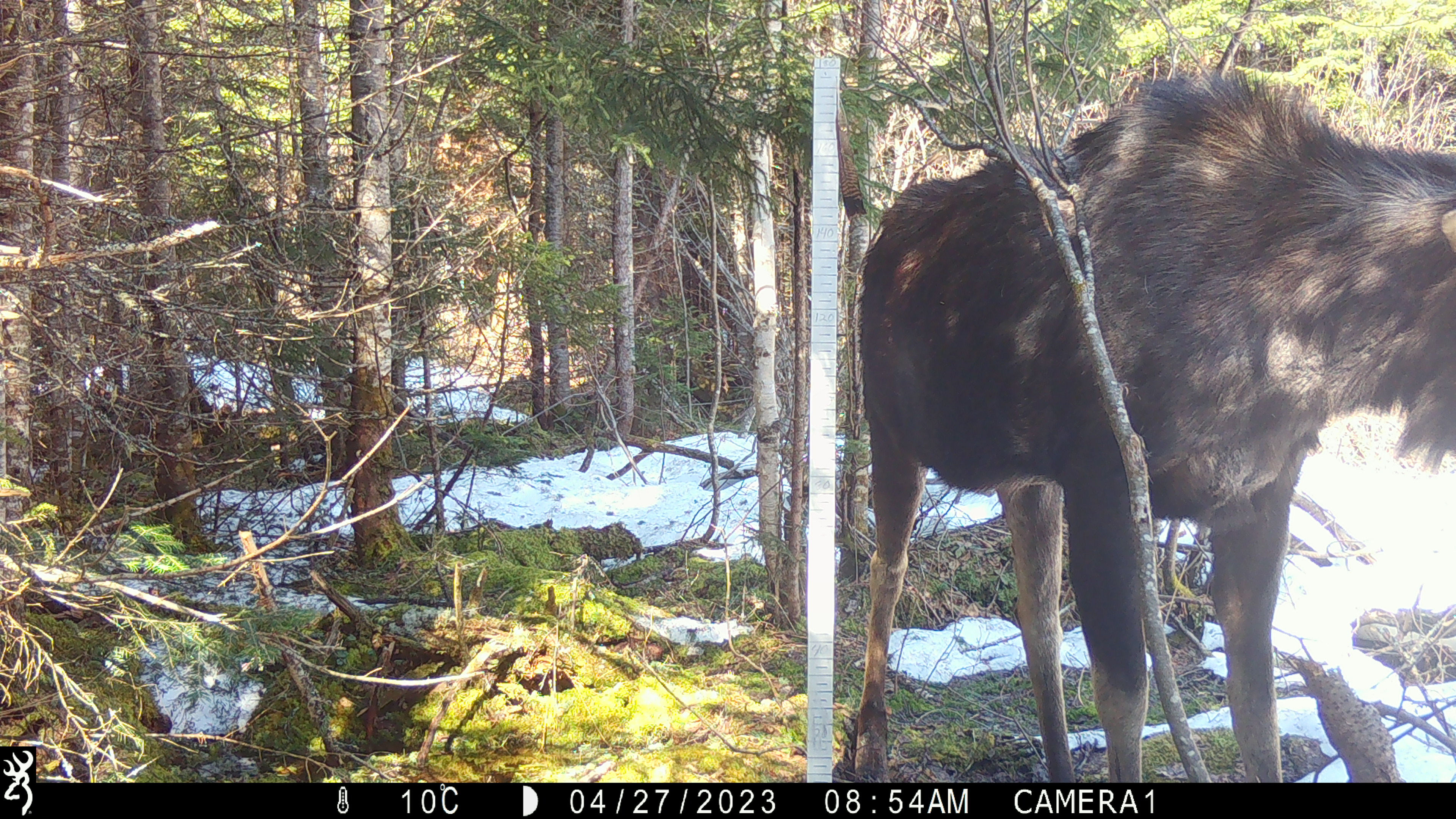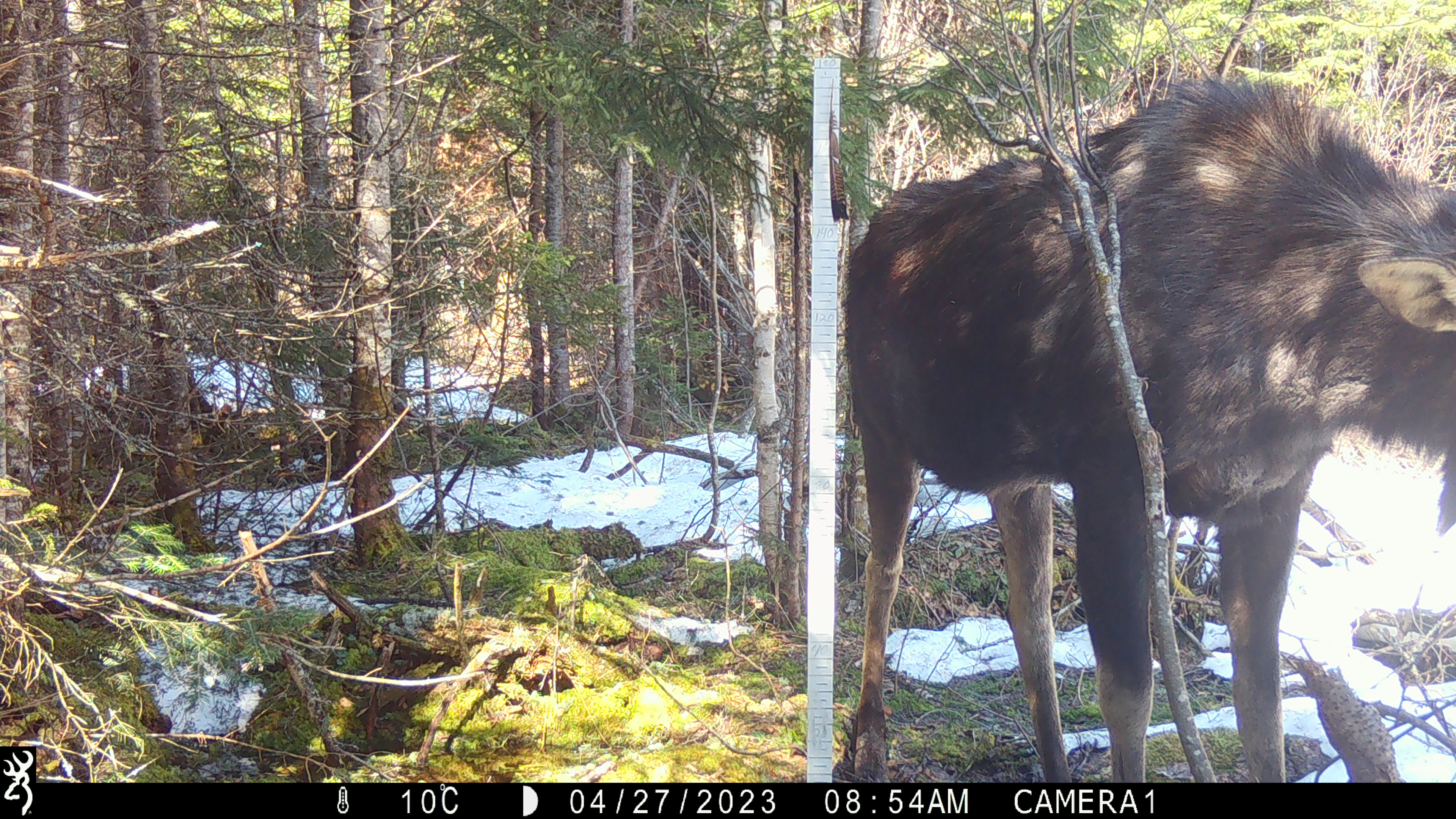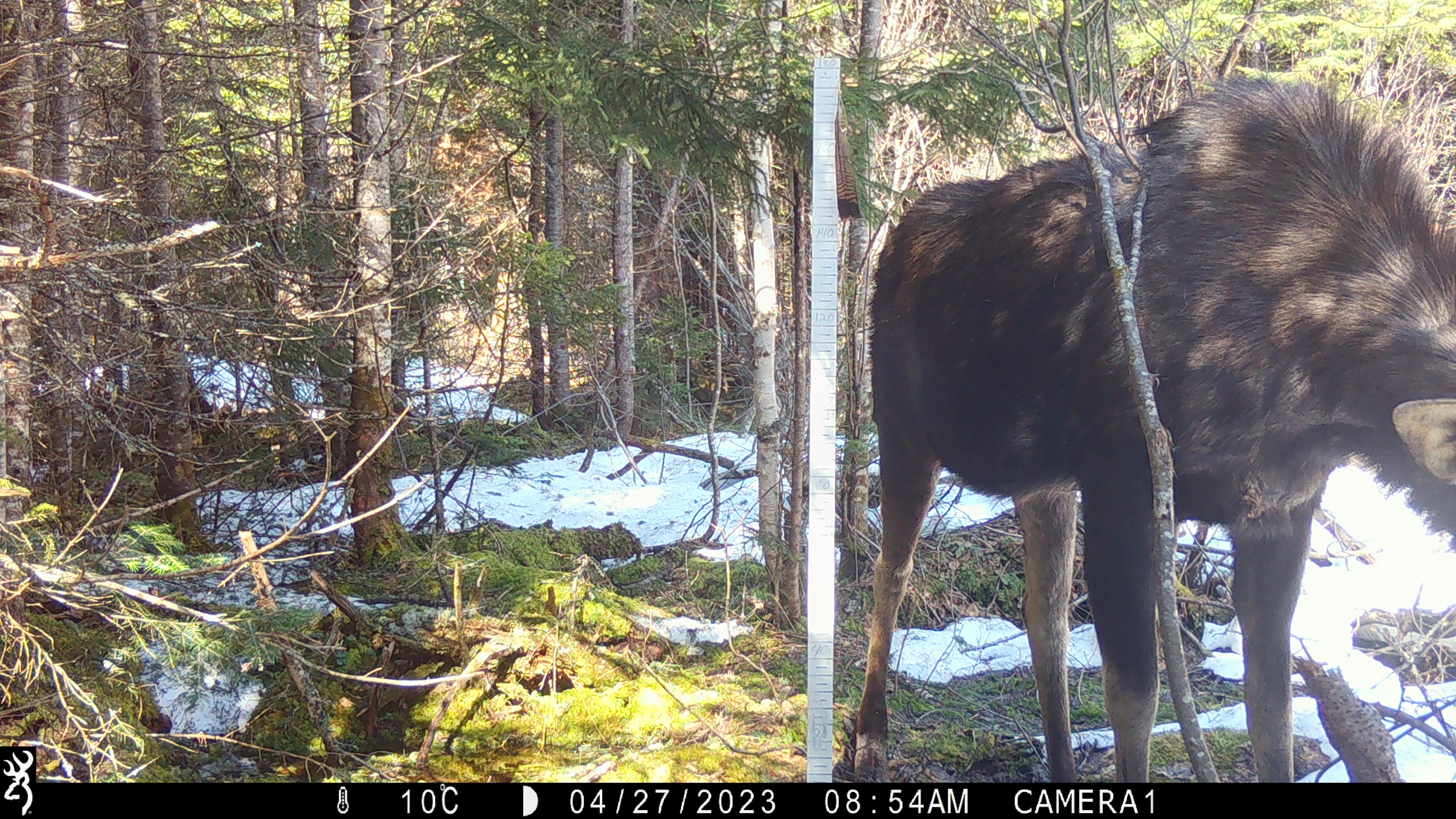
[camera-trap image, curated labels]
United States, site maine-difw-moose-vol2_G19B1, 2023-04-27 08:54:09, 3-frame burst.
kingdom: Animalia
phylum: Chordata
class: Mammalia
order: Artiodactyla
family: Cervidae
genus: Alces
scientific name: Alces alces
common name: moose